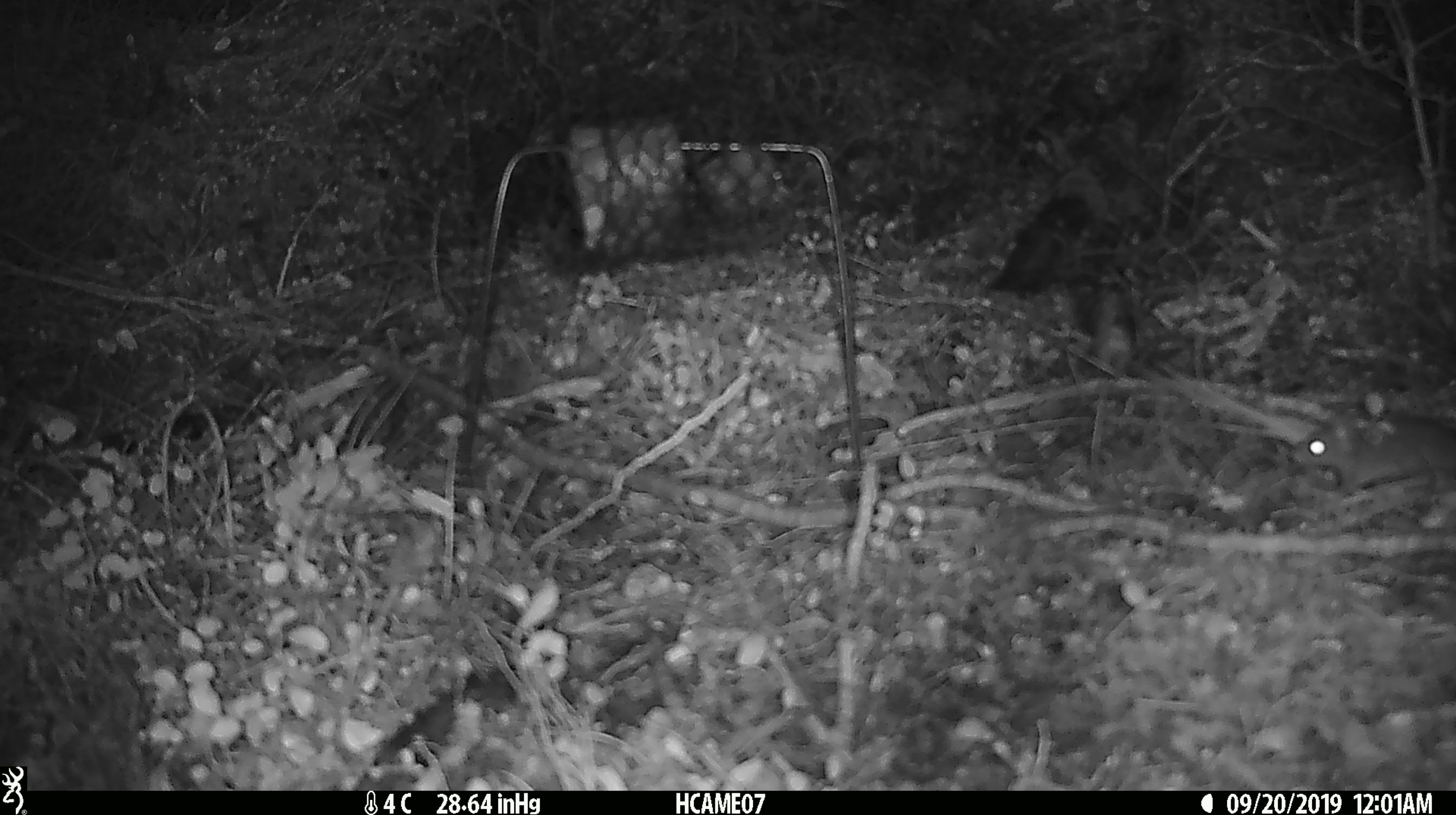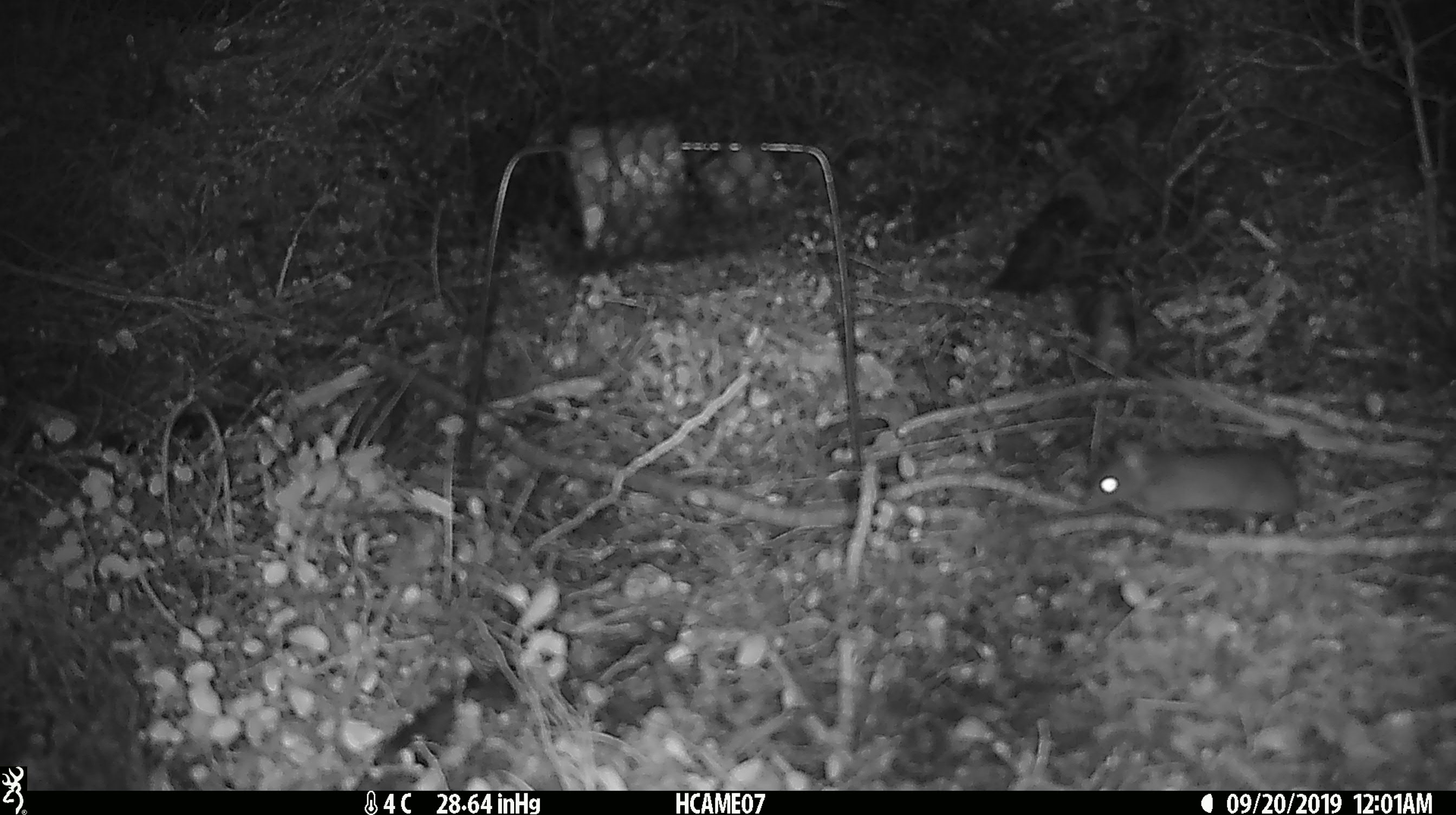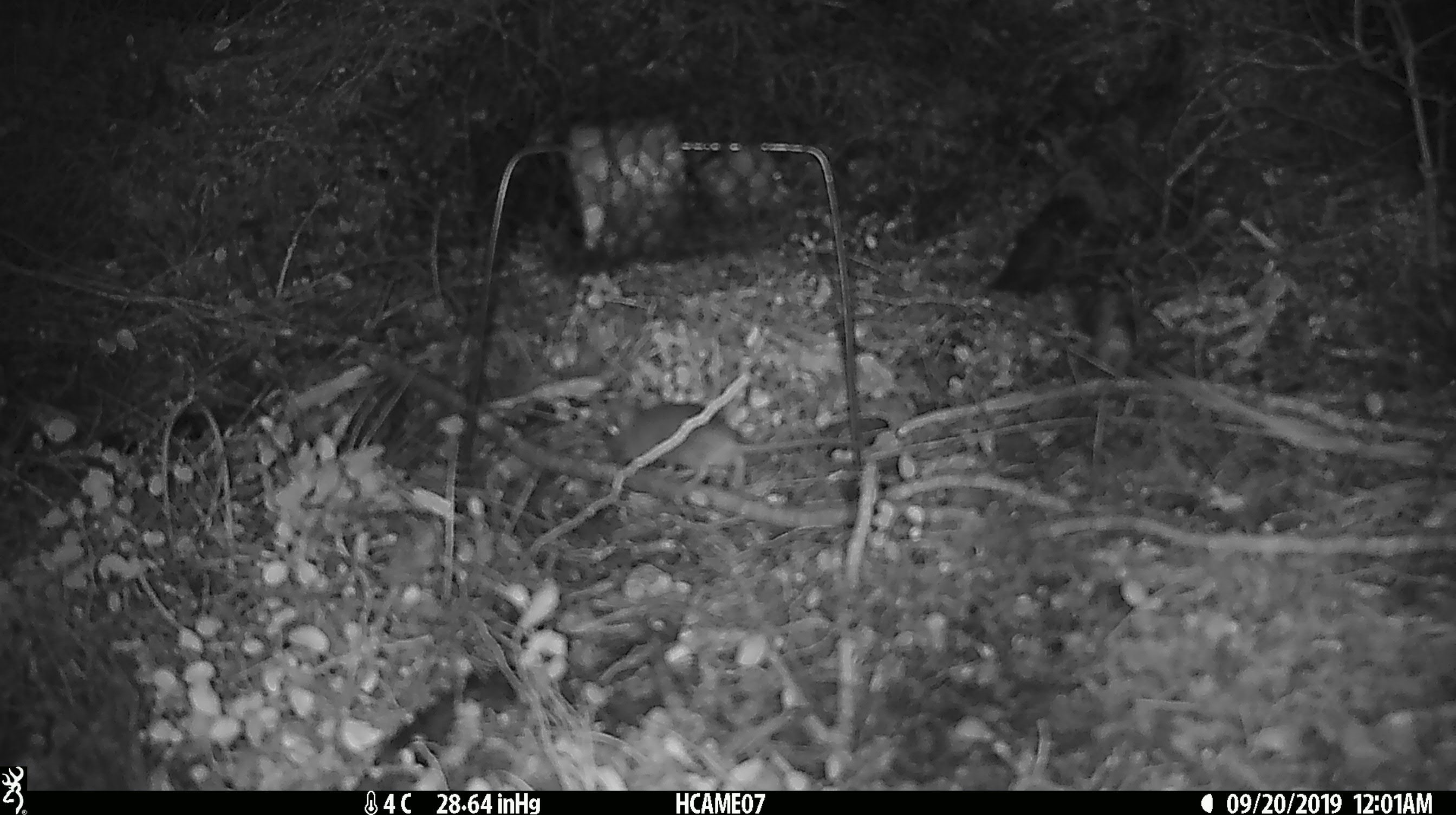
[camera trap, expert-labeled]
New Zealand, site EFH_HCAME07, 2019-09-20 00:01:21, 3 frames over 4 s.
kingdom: Animalia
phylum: Chordata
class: Mammalia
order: Rodentia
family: Muridae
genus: Mus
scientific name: Mus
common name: mouse